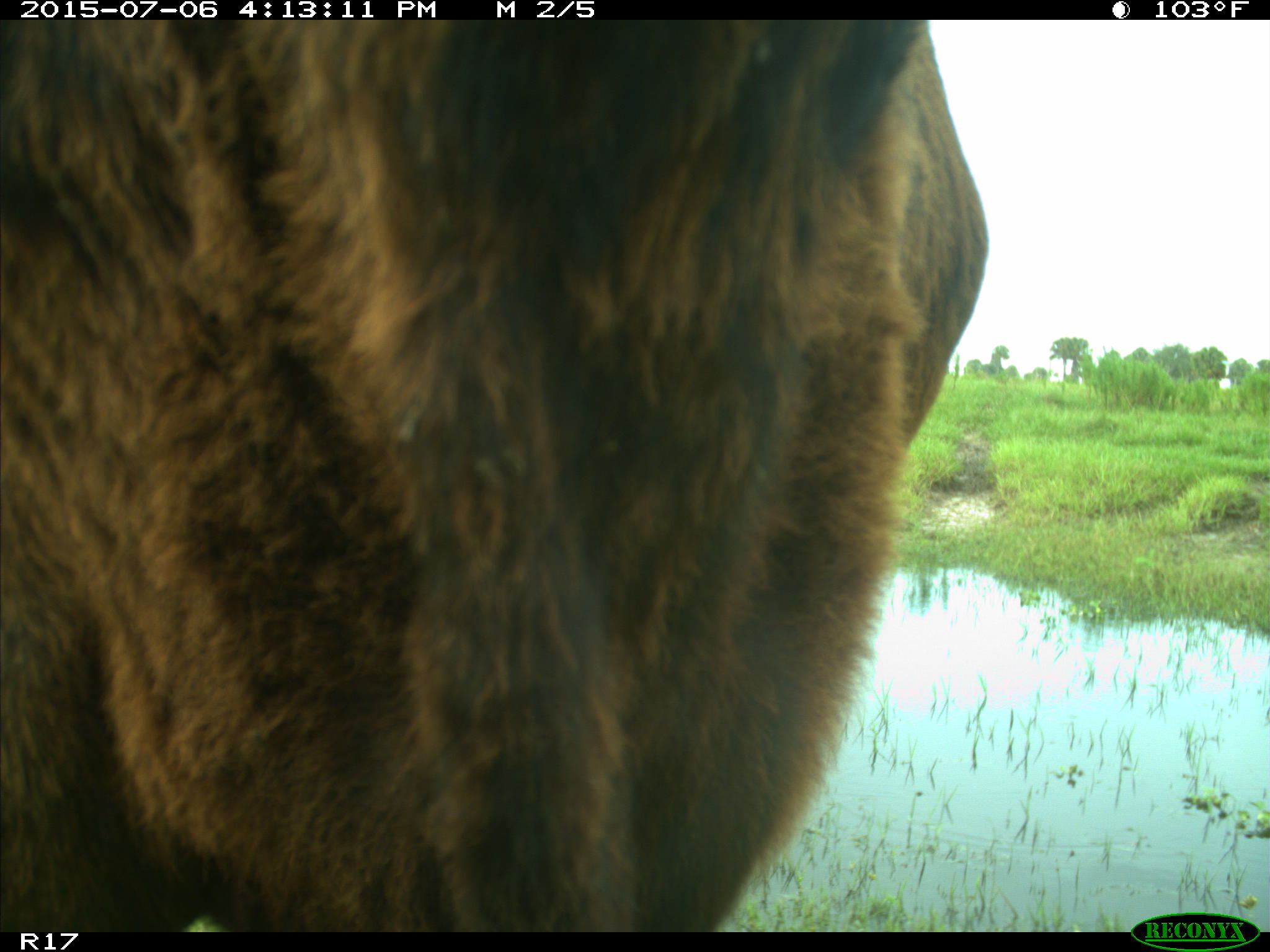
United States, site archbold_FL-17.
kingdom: Animalia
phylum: Chordata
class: Mammalia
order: Artiodactyla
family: Bovidae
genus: Bos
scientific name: Bos taurus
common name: domestic cow